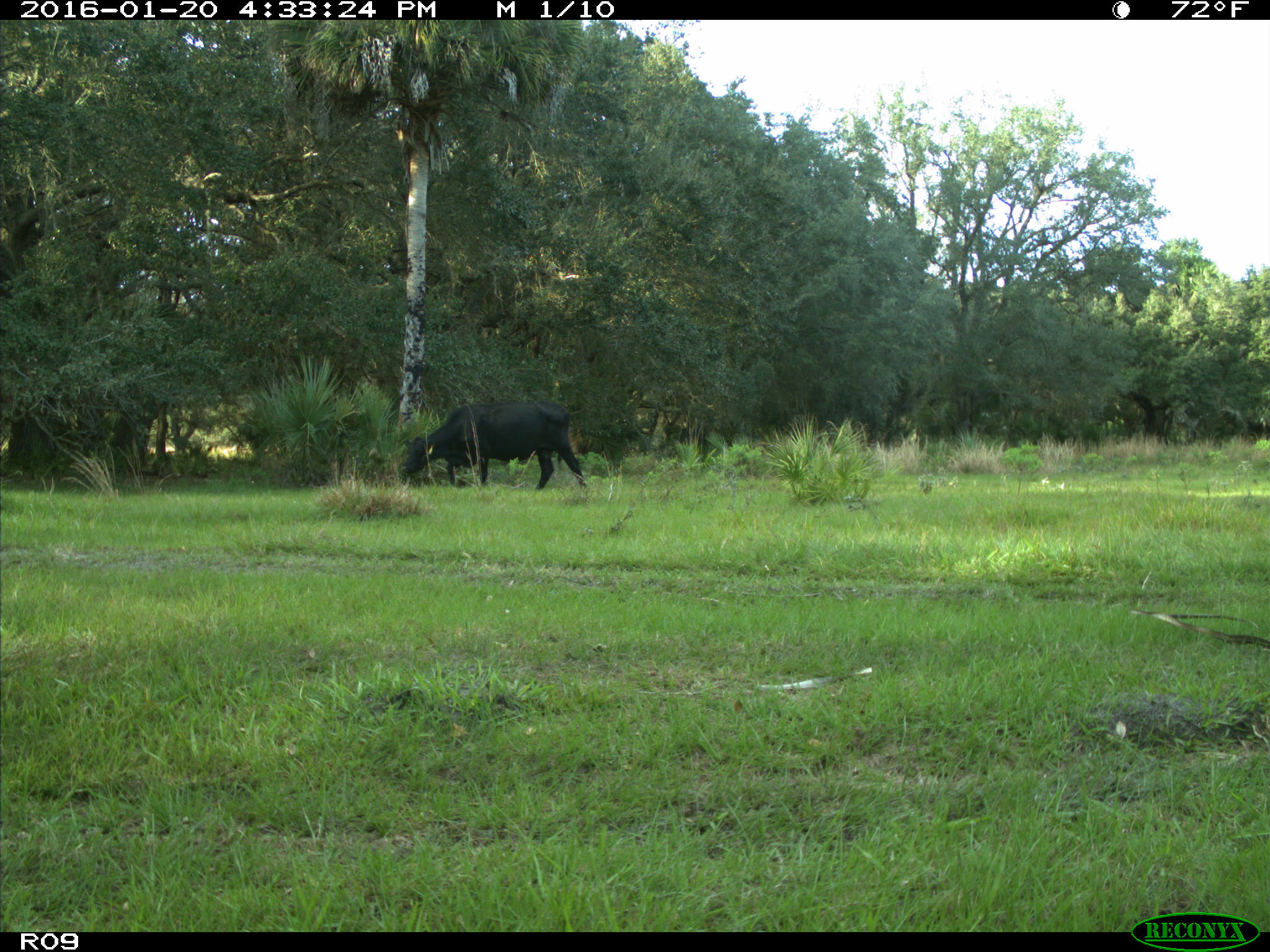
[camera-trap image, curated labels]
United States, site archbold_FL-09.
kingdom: Animalia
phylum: Chordata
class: Mammalia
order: Artiodactyla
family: Bovidae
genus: Bos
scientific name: Bos taurus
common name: domestic cow